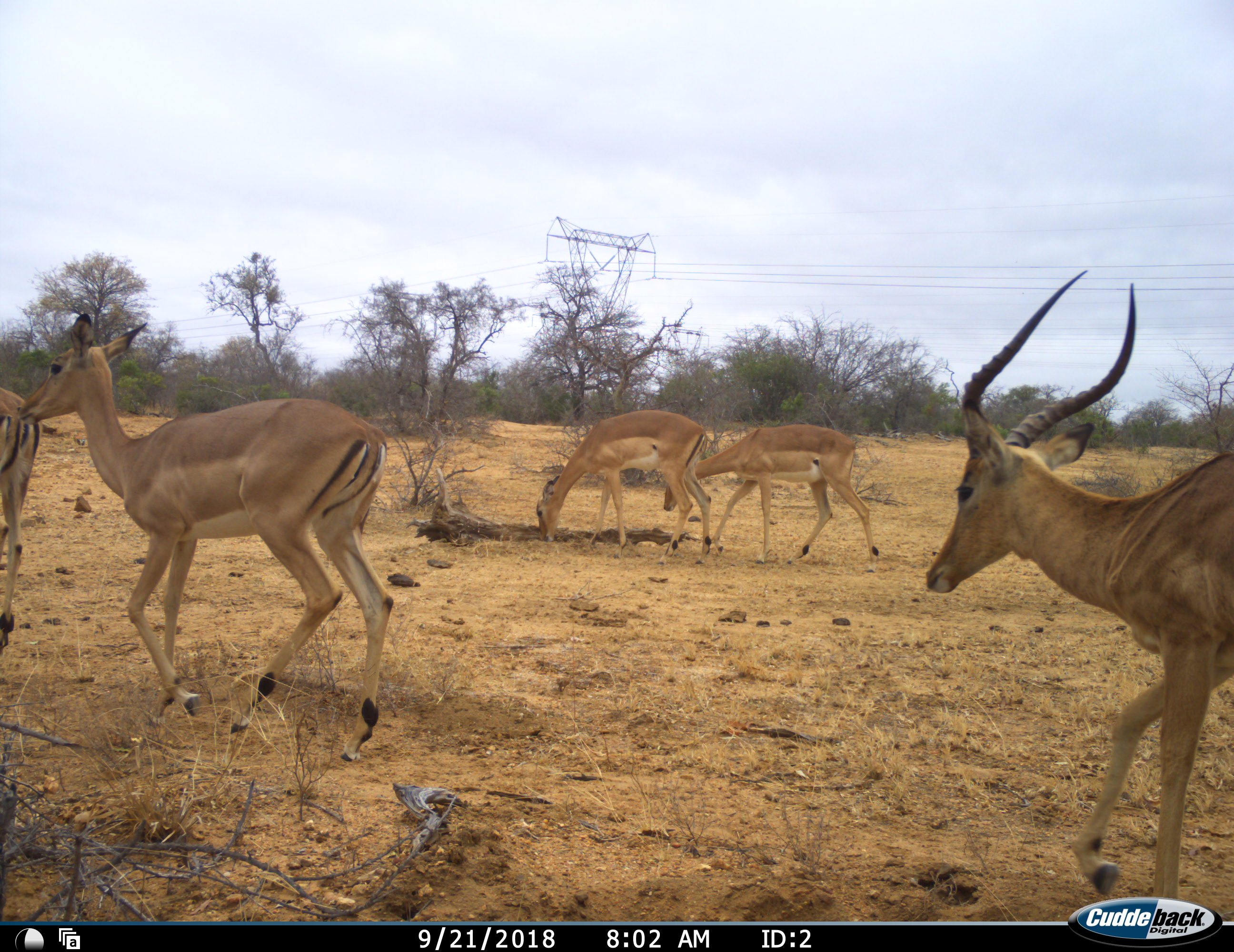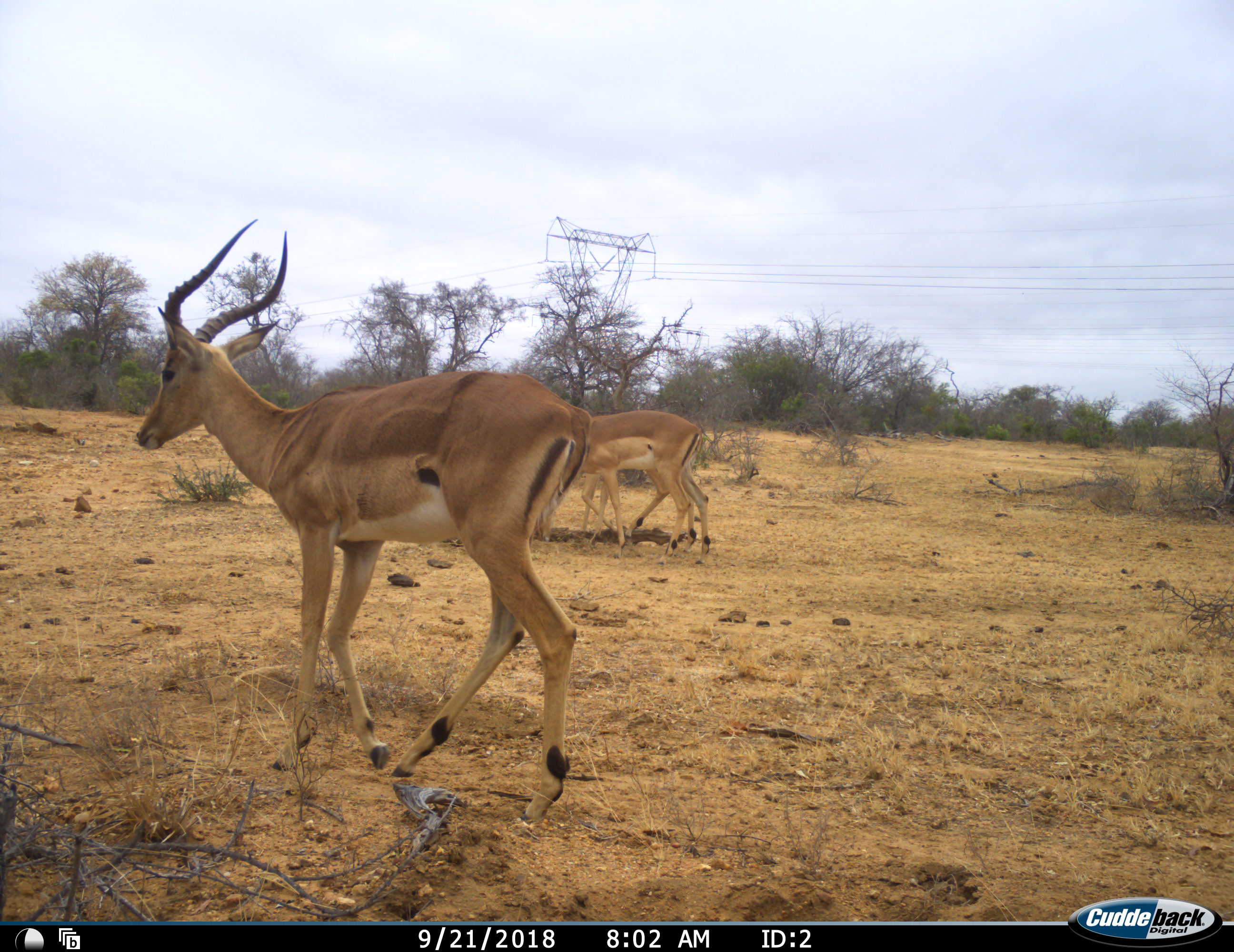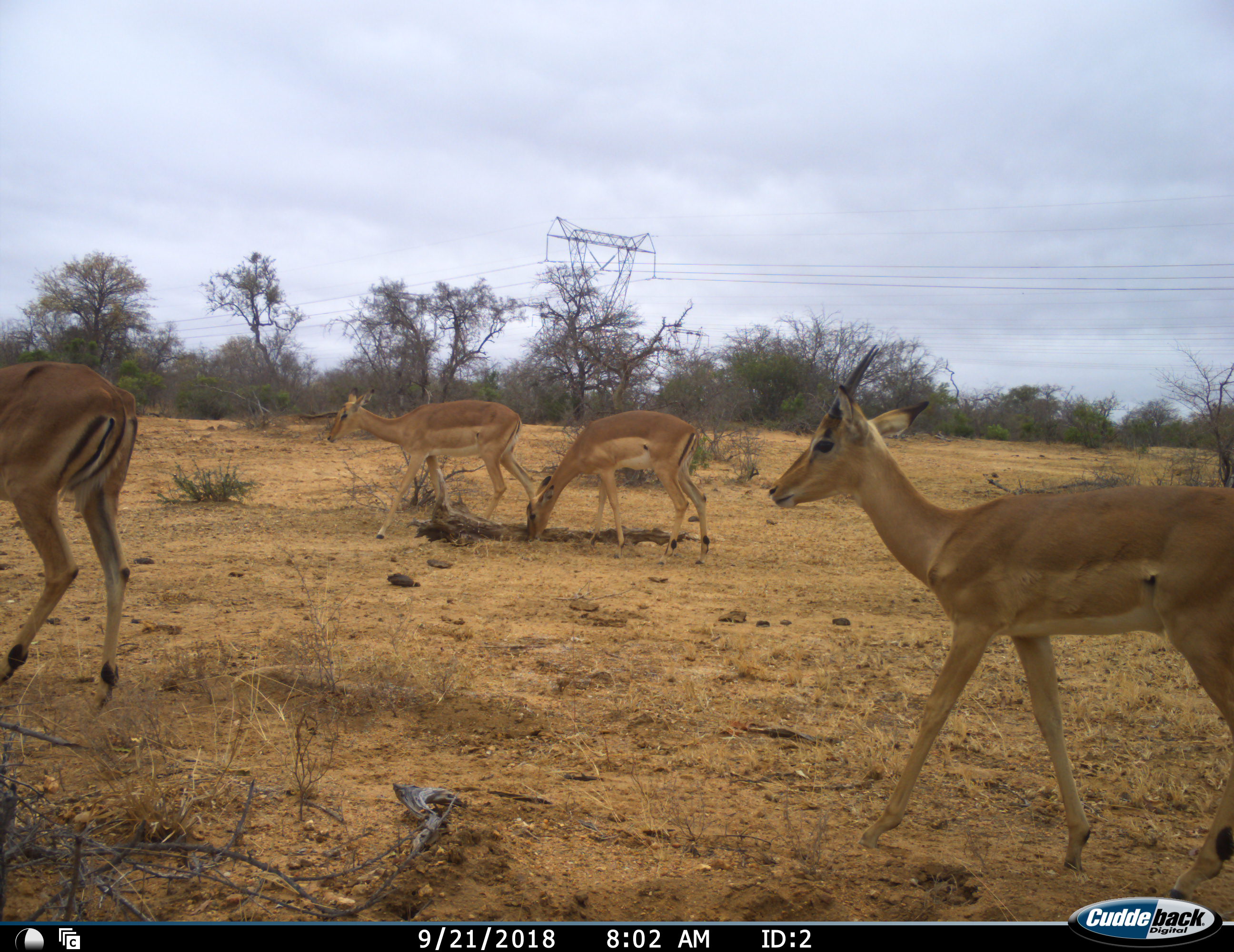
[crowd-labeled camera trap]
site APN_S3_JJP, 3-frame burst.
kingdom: Animalia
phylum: Chordata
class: Mammalia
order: Artiodactyla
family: Bovidae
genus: Aepyceros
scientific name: Aepyceros melampus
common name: impala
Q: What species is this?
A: Impala (Aepyceros melampus).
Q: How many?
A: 5.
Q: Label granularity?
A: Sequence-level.